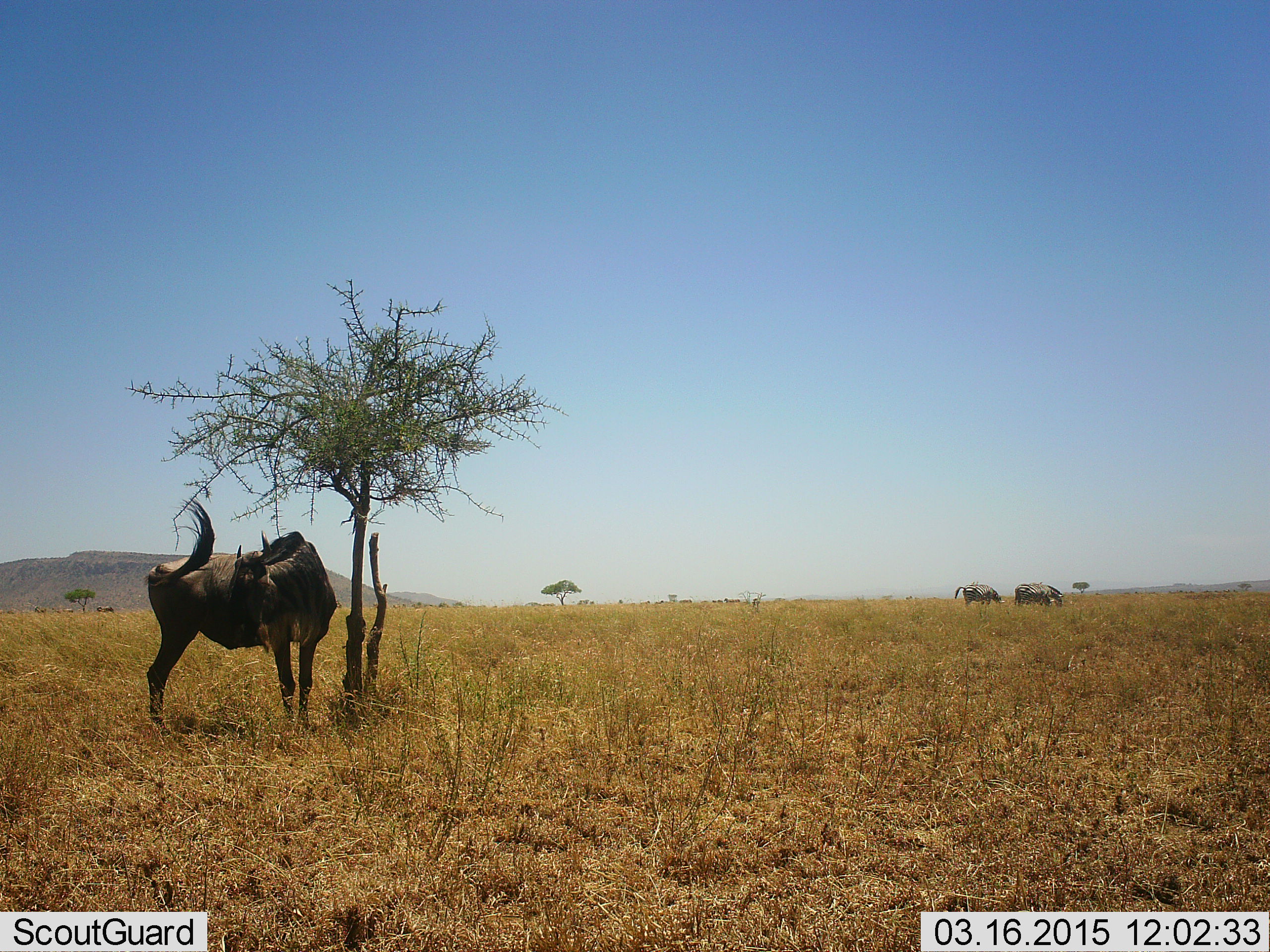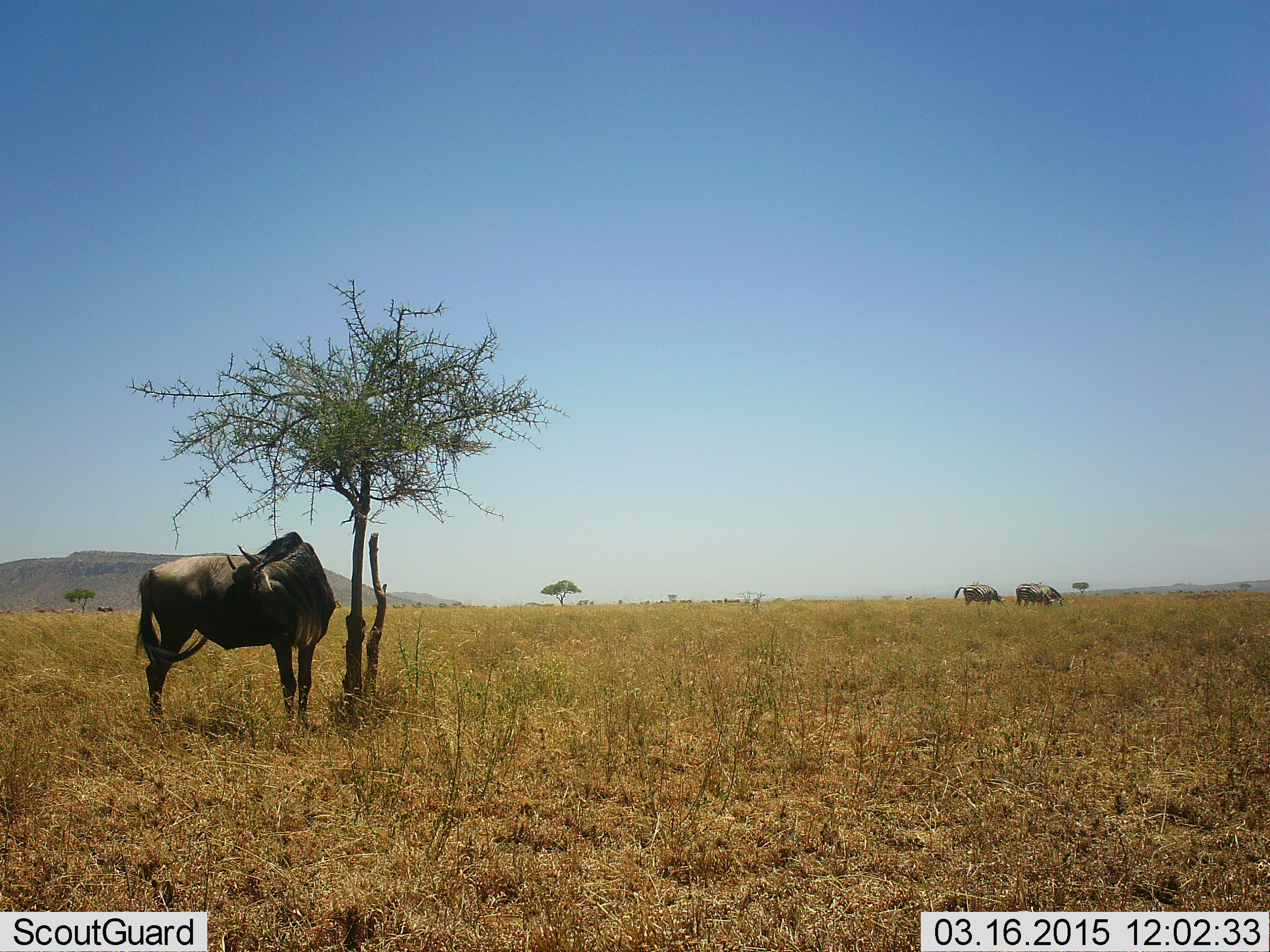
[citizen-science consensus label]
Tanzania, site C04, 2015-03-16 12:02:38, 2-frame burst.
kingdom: Animalia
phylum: Chordata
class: Mammalia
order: Artiodactyla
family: Bovidae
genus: Connochaetes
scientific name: Connochaetes taurinus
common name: blue wildebeest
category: wildebeest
Wildebeest (blue wildebeest) (Connochaetes taurinus), count 3. Behavior (volunteer vote fractions): standing 100%, resting 8%, moving 8%, interacting 8%. Young present (vote fraction): 0%. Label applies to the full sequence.